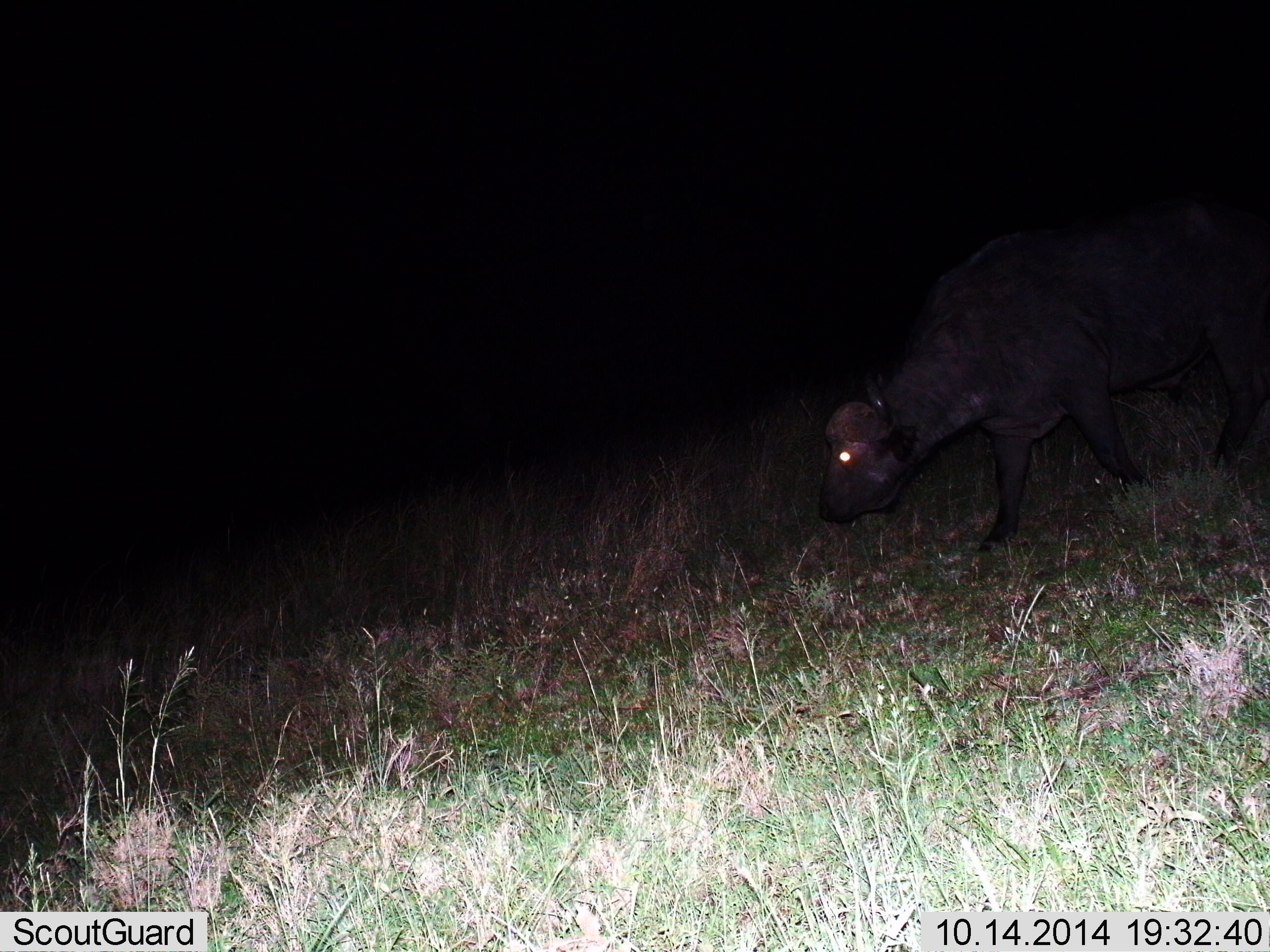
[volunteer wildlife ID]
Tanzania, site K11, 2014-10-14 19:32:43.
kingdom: Animalia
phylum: Chordata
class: Mammalia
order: Artiodactyla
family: Bovidae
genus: Syncerus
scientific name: Syncerus caffer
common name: cape buffalo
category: buffalo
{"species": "buffalo (cape buffalo) (Syncerus caffer)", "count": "1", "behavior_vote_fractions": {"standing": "20%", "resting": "0%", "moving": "70%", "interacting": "0%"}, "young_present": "0%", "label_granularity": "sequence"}